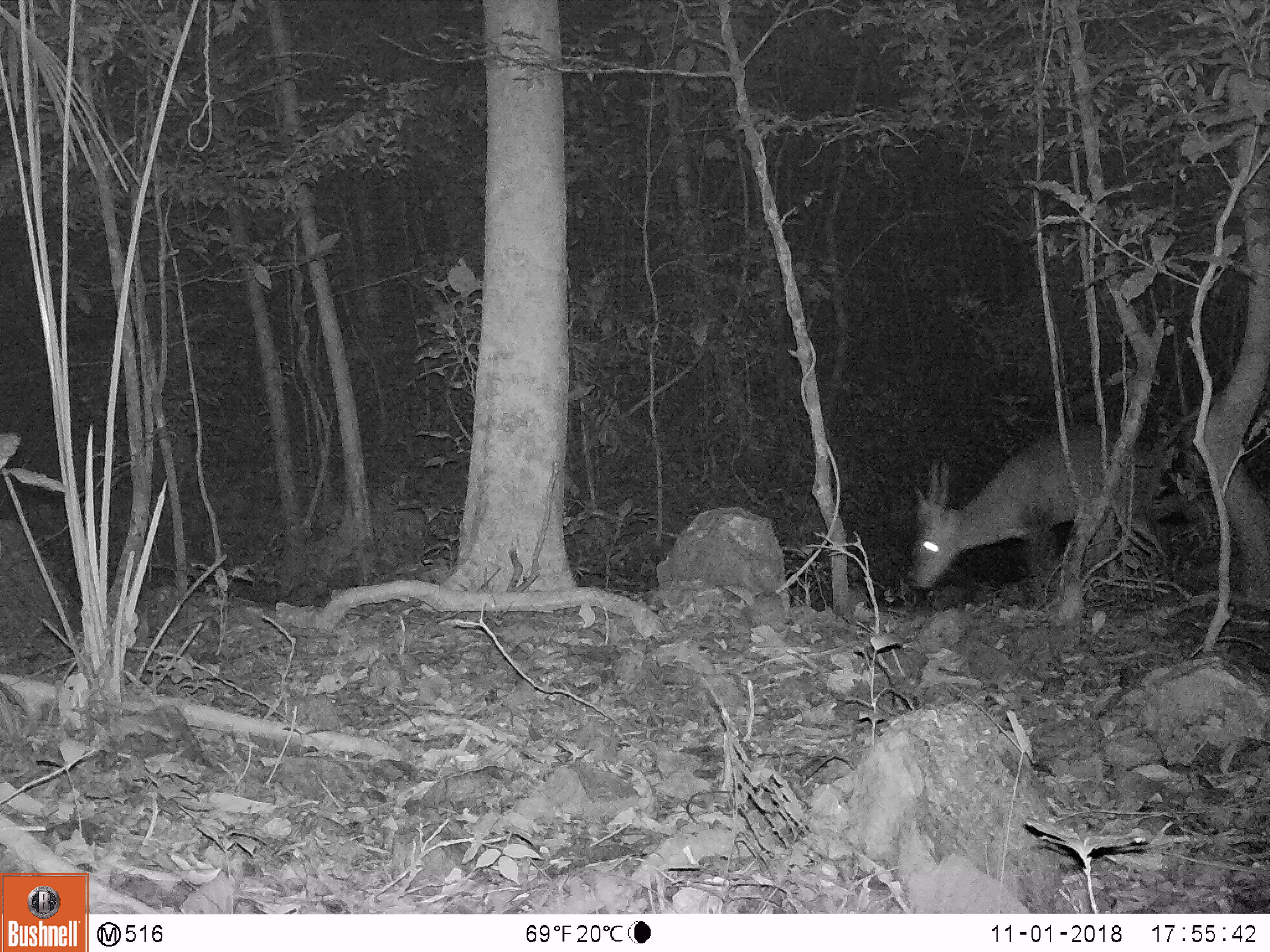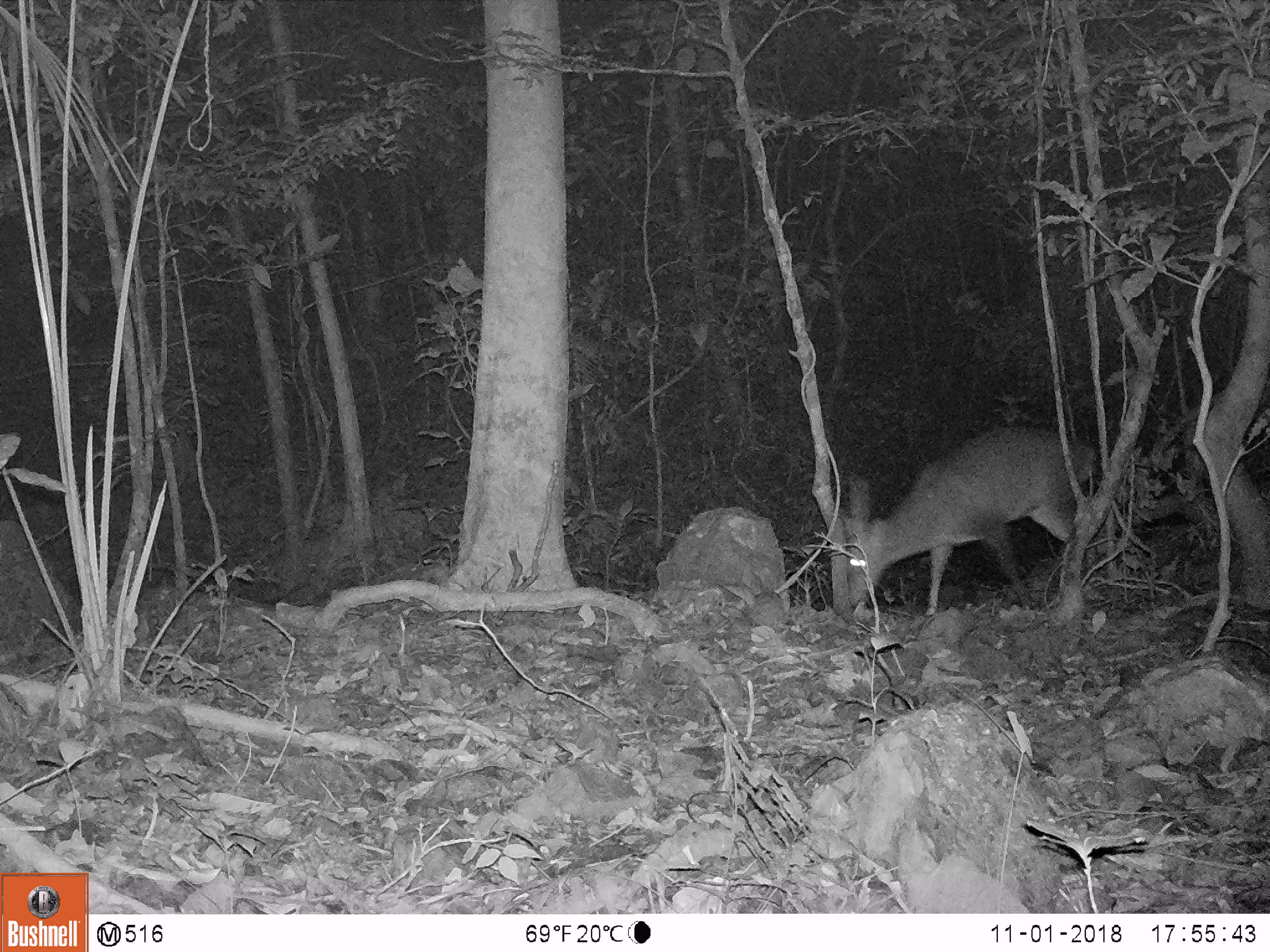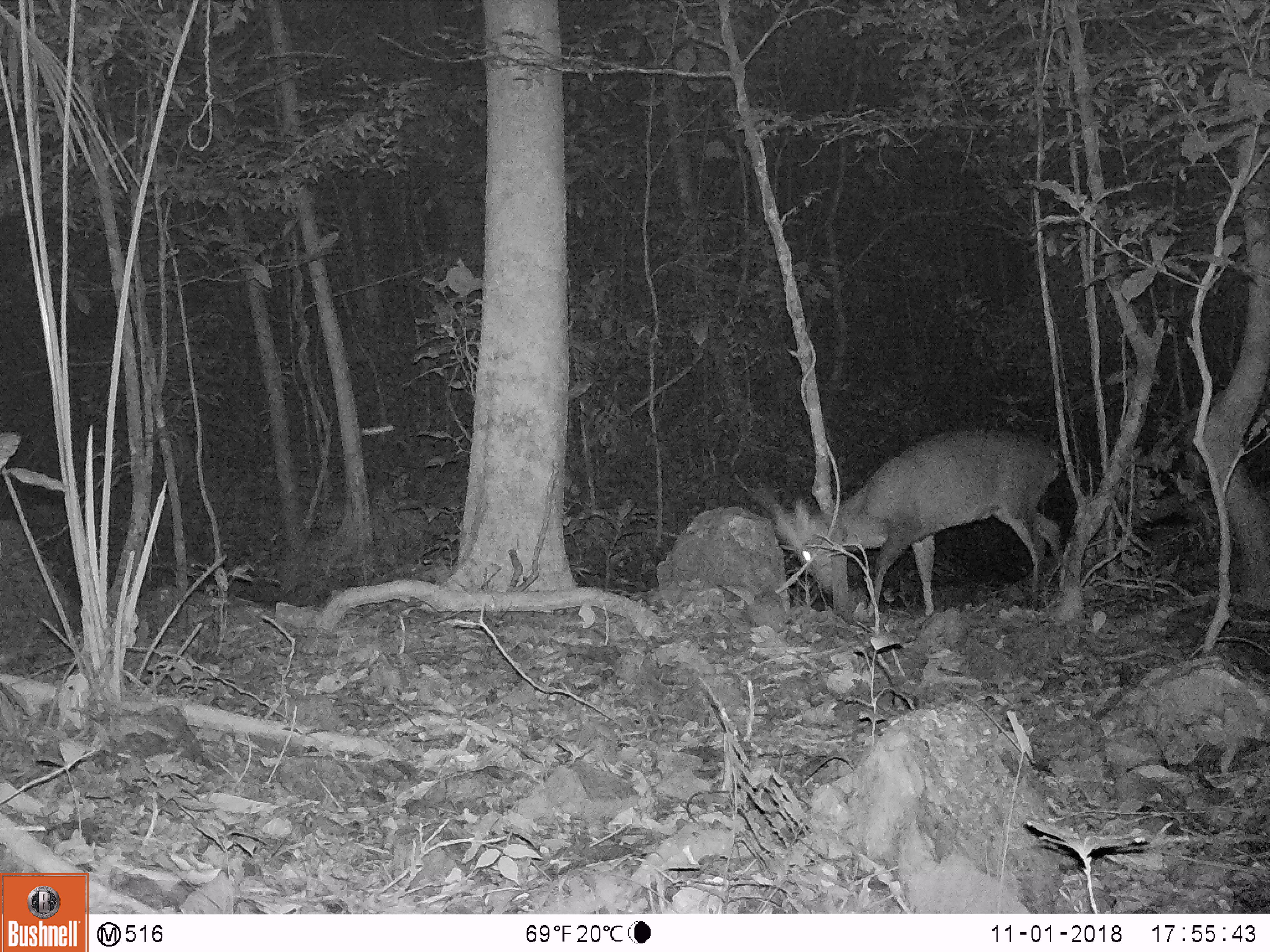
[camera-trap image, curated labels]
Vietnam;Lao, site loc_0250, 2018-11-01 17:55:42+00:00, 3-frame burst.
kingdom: Animalia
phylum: Chordata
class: Mammalia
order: Artiodactyla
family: Cervidae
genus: Muntiacus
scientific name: Muntiacus vuquangensis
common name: large-antlered muntjac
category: large antlered muntjac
Large antlered muntjac (large-antlered muntjac) (Muntiacus vuquangensis). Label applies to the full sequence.